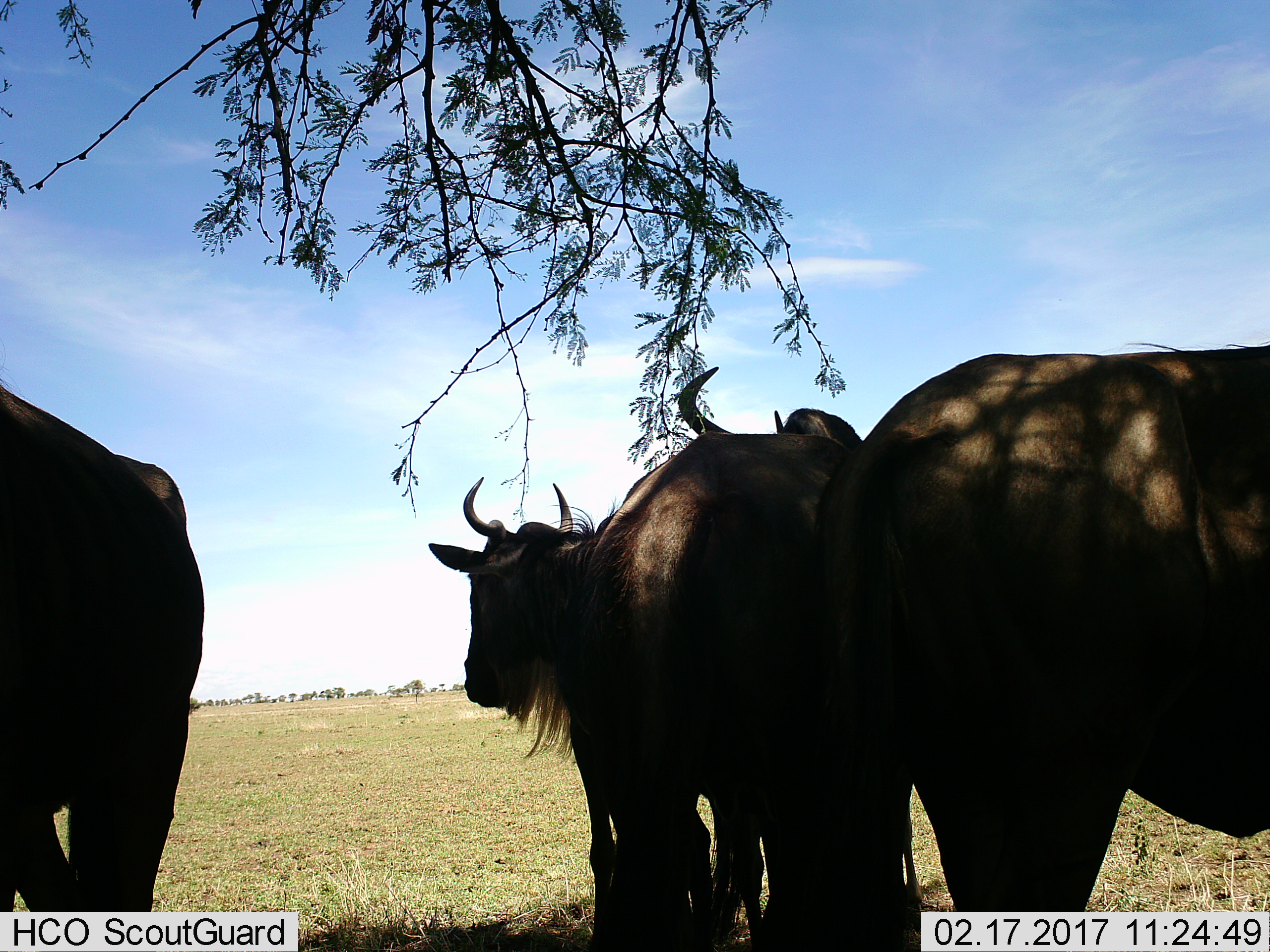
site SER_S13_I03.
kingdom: Animalia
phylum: Chordata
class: Mammalia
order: Artiodactyla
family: Bovidae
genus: Connochaetes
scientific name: Connochaetes taurinus taurinus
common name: blue wildebeest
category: wildebeestblue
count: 4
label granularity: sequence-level